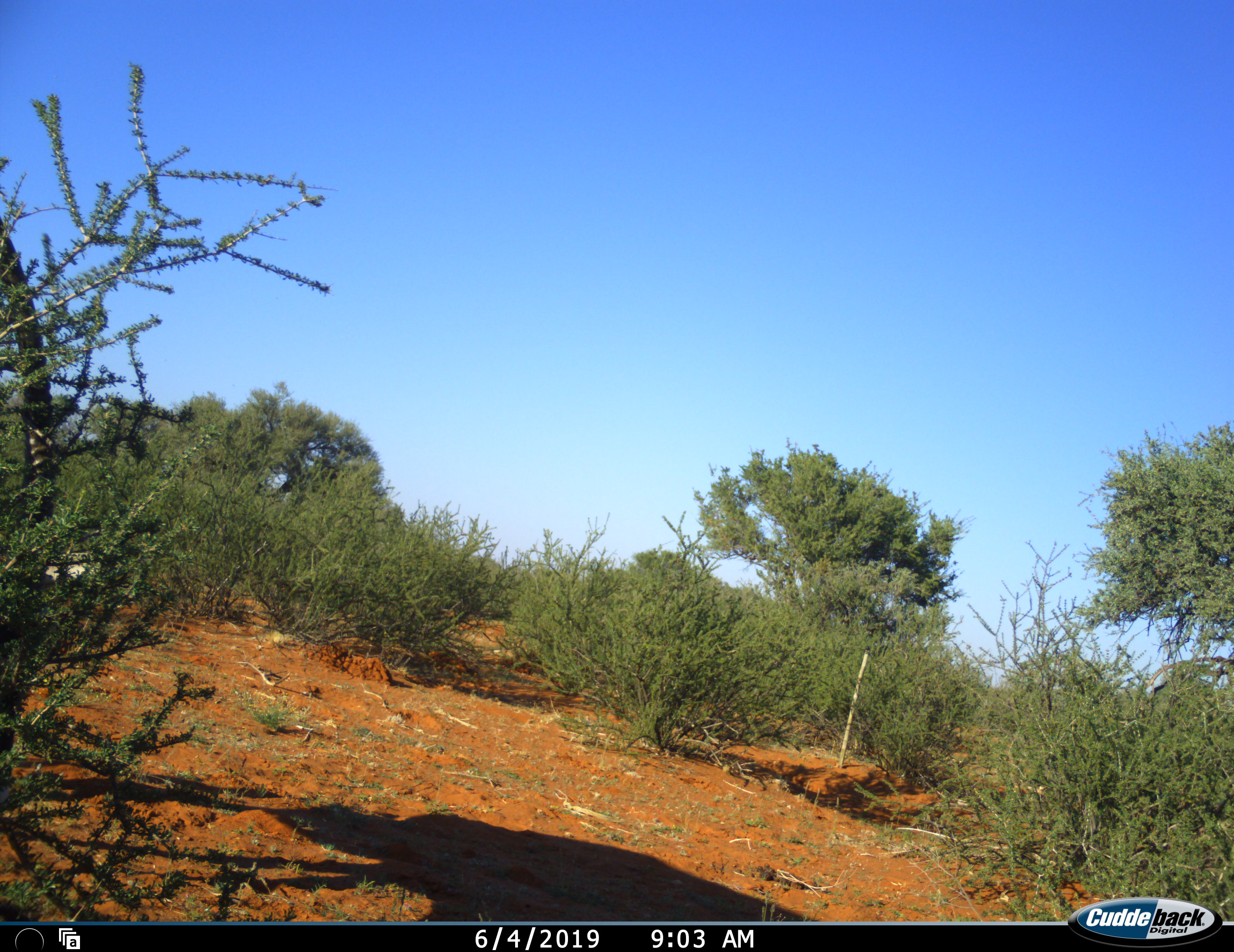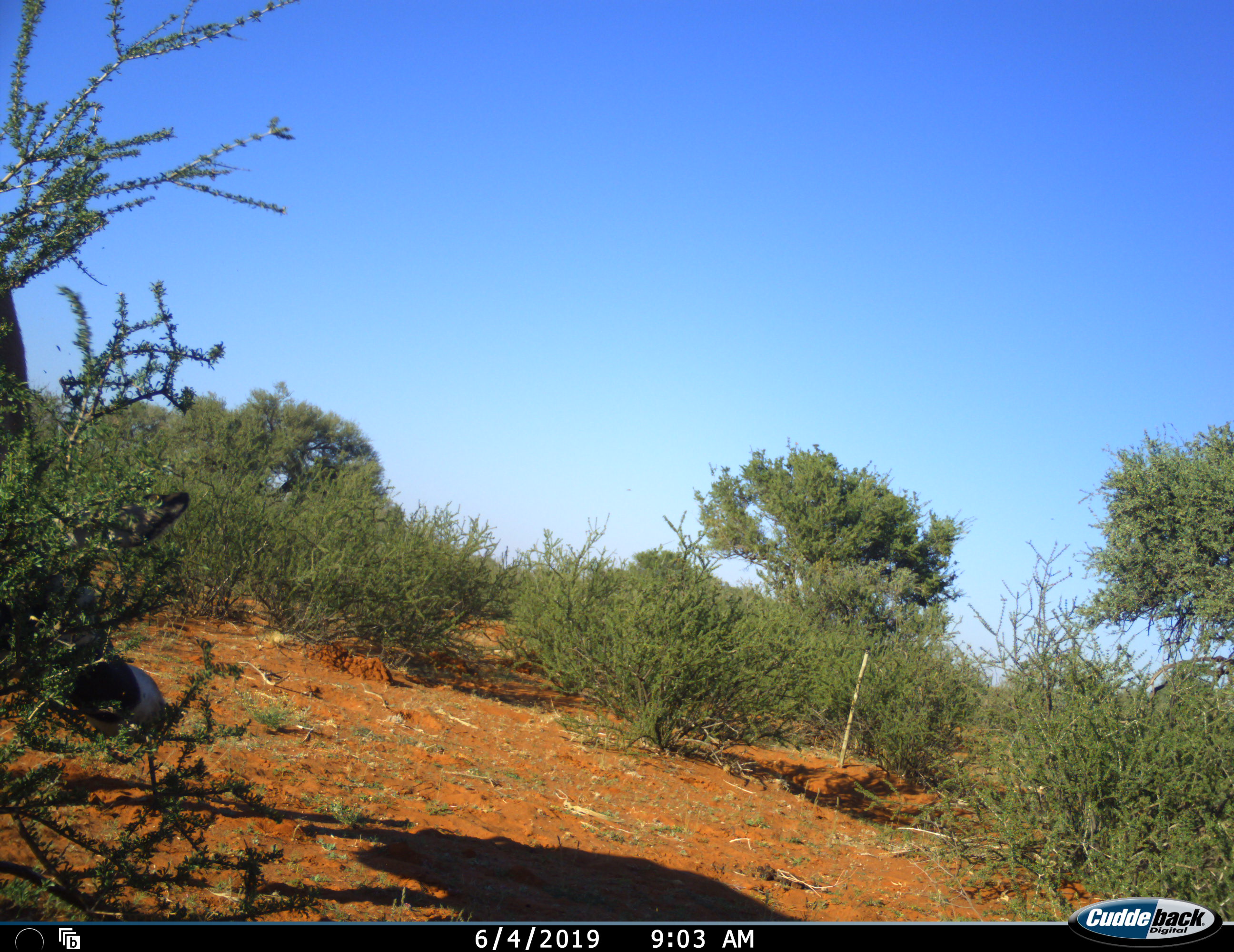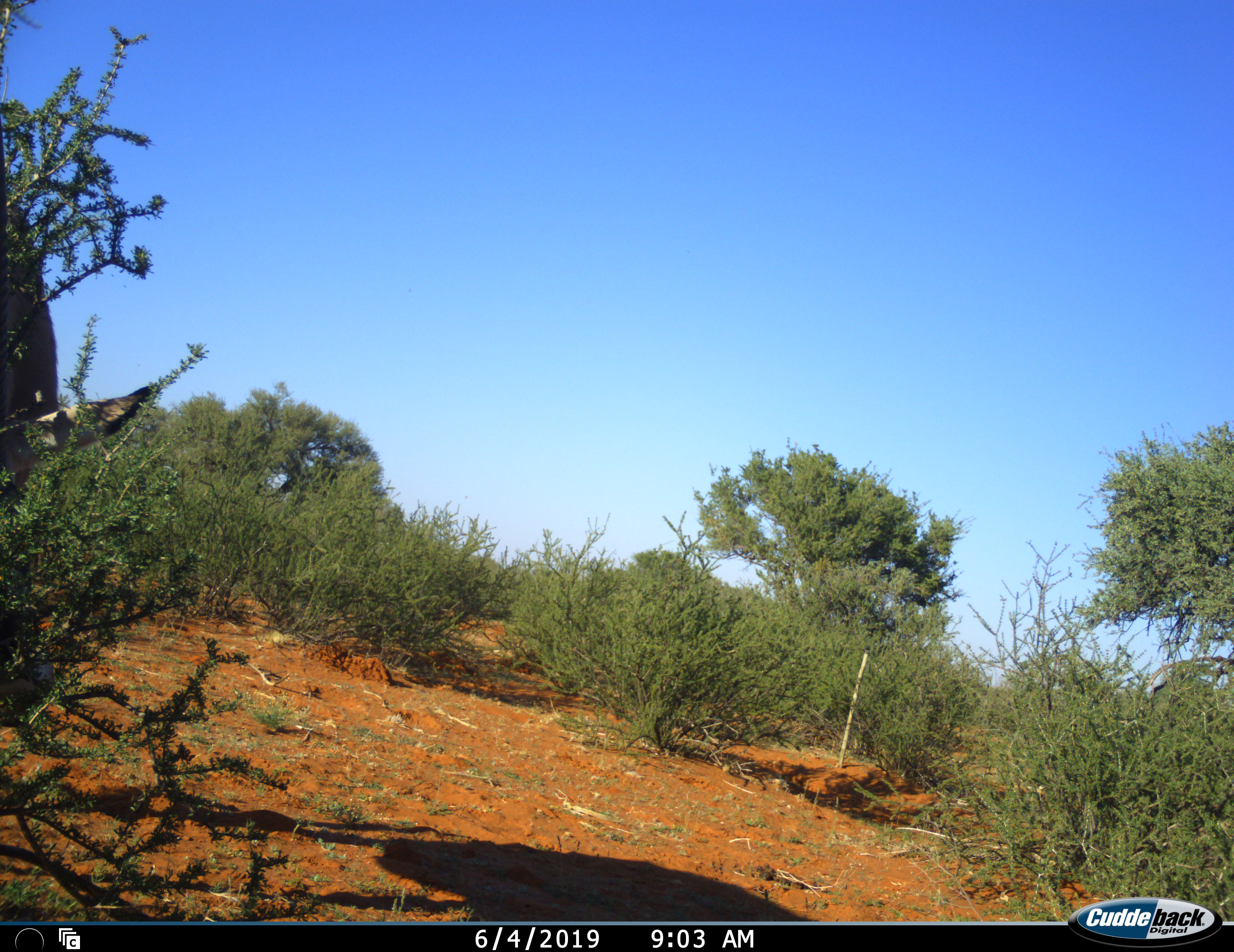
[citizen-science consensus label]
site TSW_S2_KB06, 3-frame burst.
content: unidentified animal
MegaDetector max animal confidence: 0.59